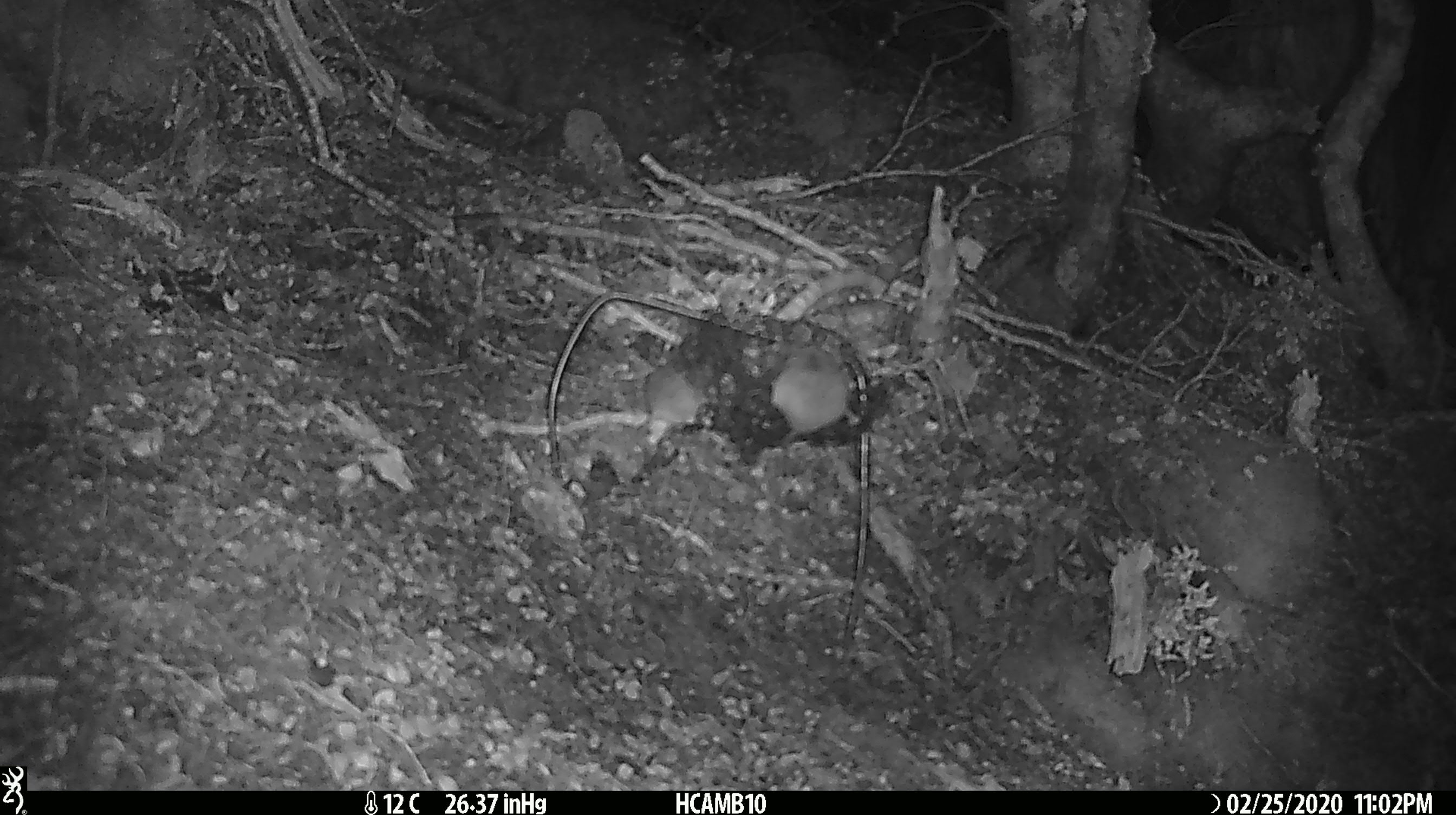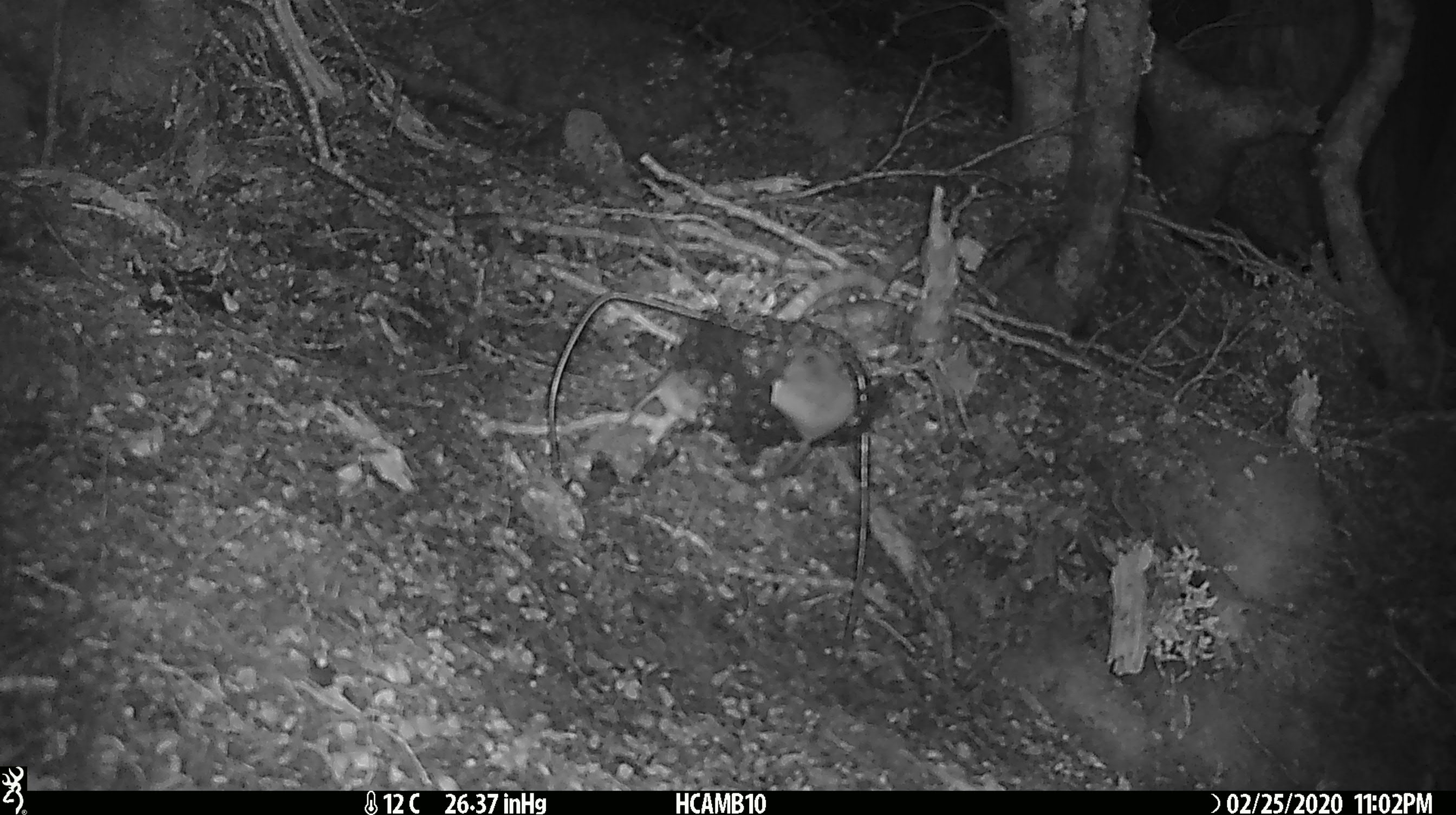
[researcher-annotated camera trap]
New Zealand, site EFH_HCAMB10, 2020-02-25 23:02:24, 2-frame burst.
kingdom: Animalia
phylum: Chordata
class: Mammalia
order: Rodentia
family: Muridae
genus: Mus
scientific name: Mus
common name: mouse